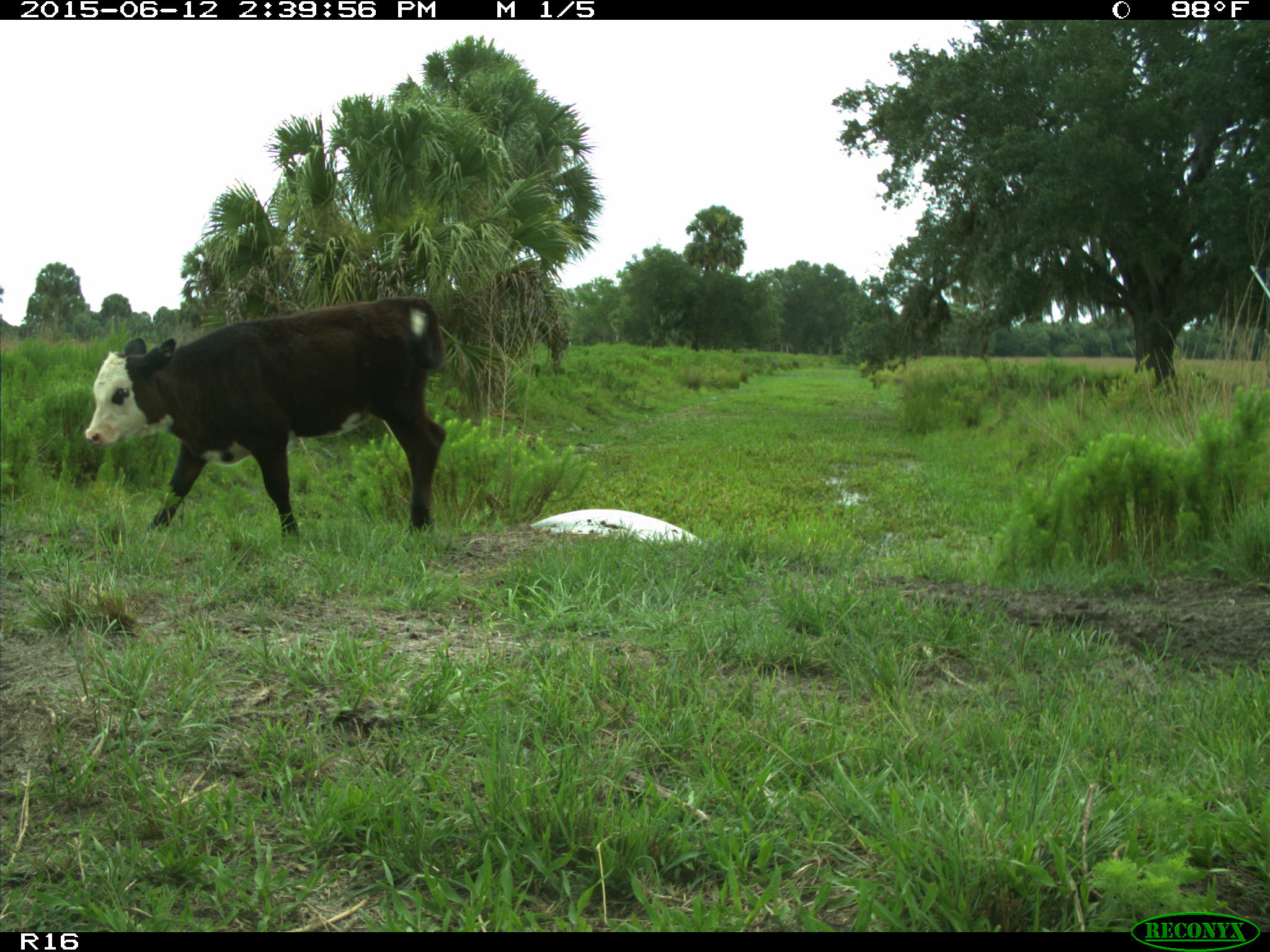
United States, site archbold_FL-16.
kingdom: Animalia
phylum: Chordata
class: Mammalia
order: Artiodactyla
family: Bovidae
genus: Bos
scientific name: Bos taurus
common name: domestic cow